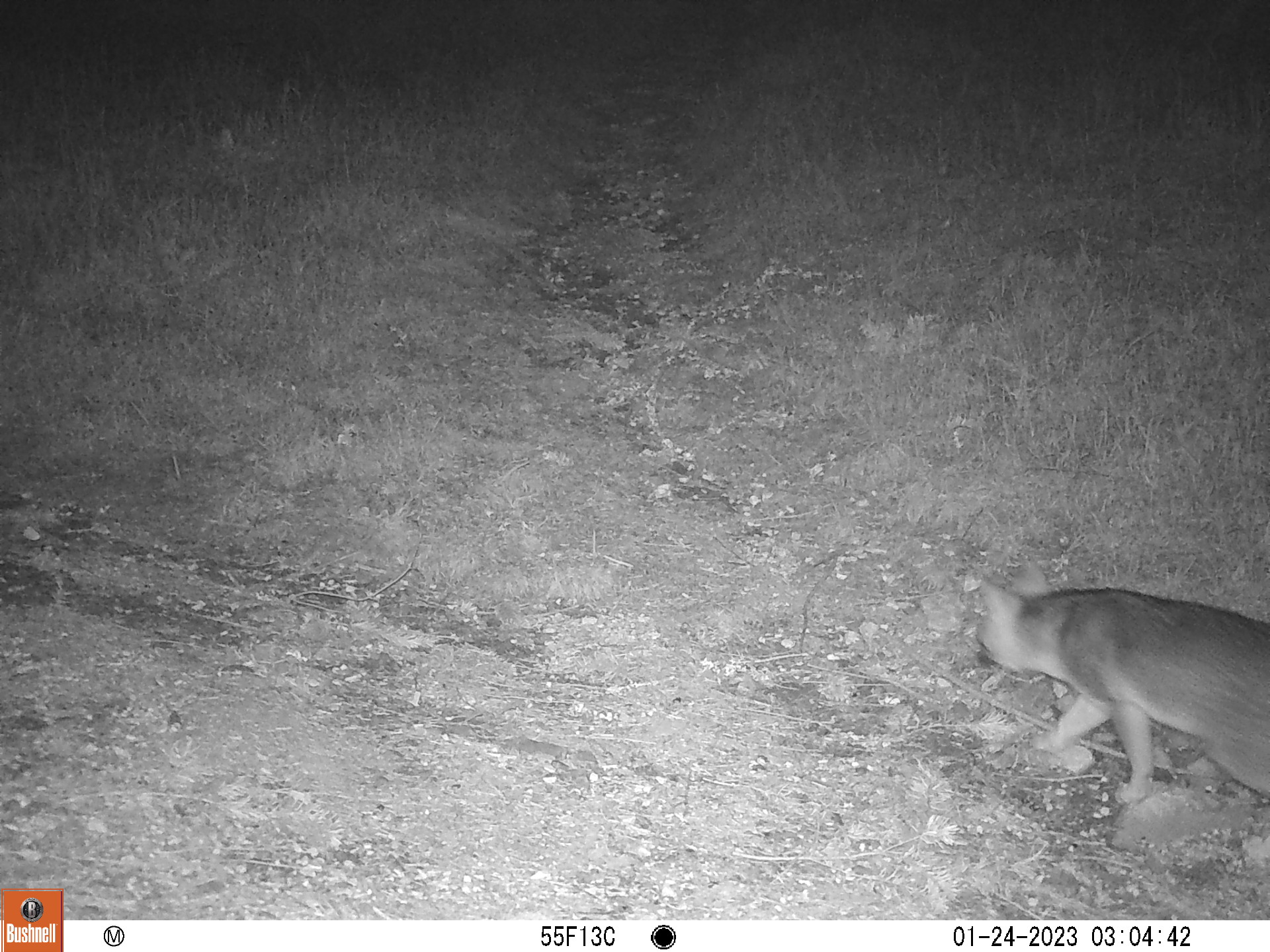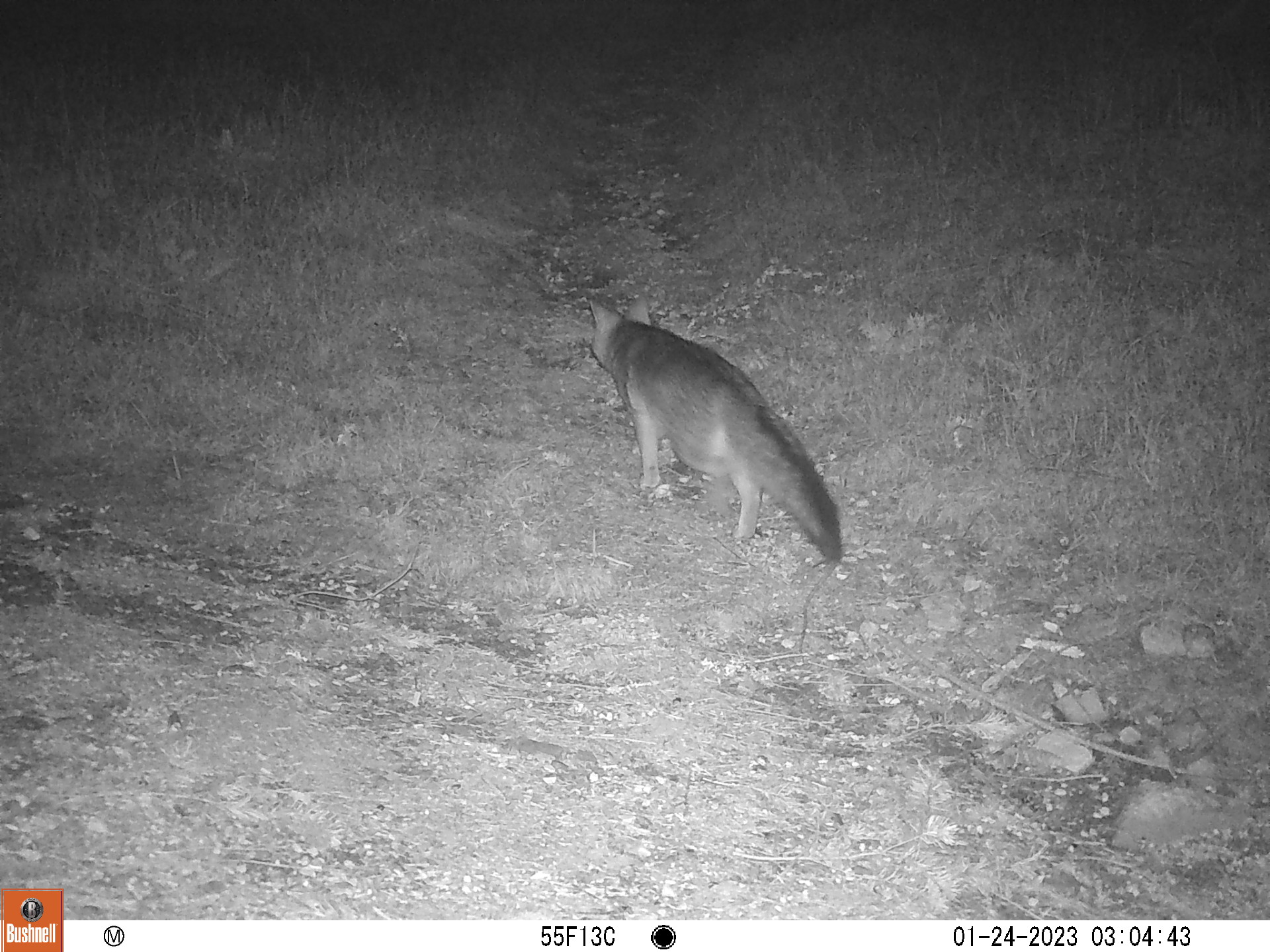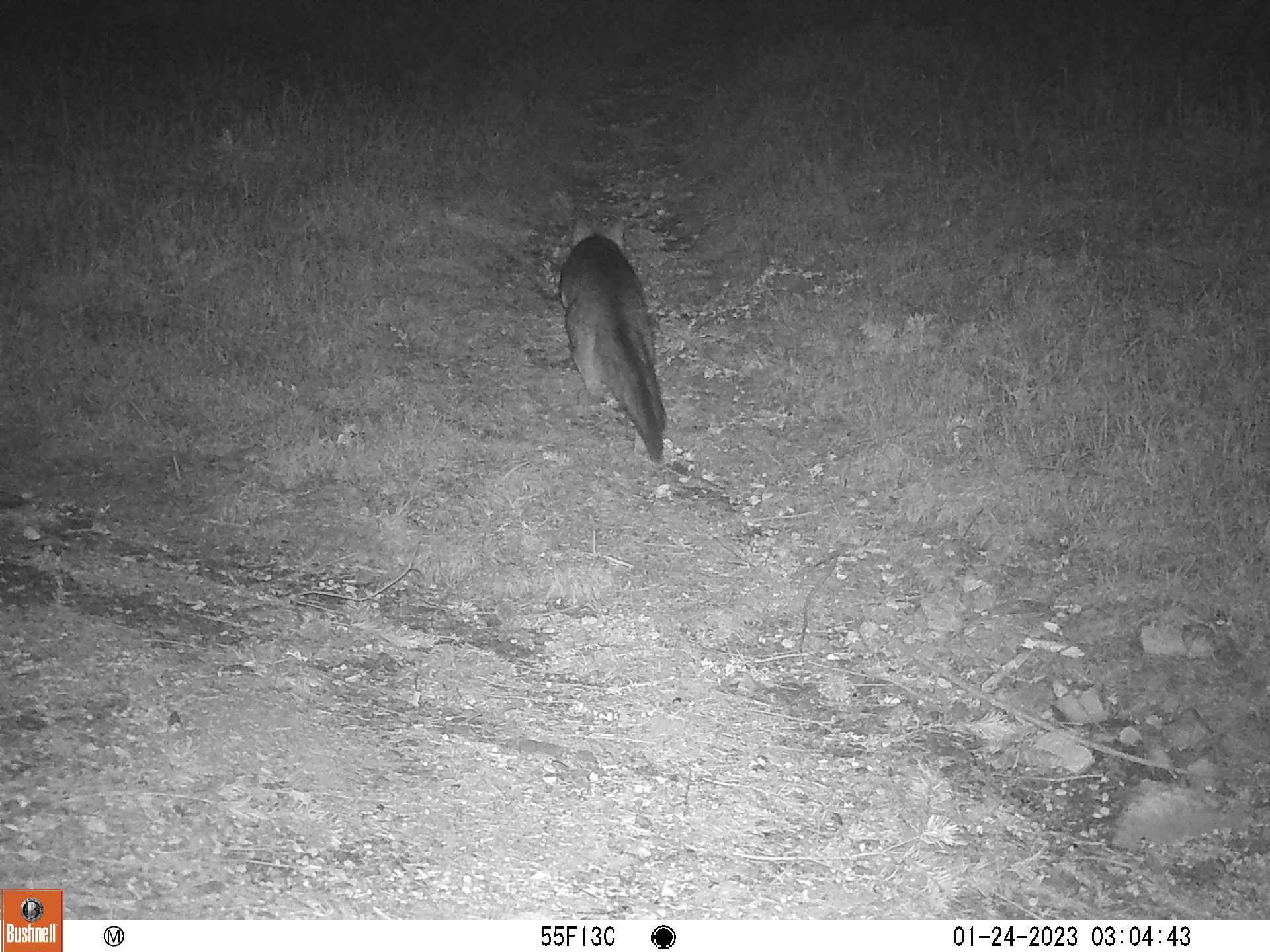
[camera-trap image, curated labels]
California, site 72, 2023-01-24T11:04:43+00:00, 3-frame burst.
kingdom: Animalia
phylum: Chordata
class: Mammalia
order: Carnivora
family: Canidae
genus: Urocyon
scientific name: Urocyon cinereoargenteus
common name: gray fox